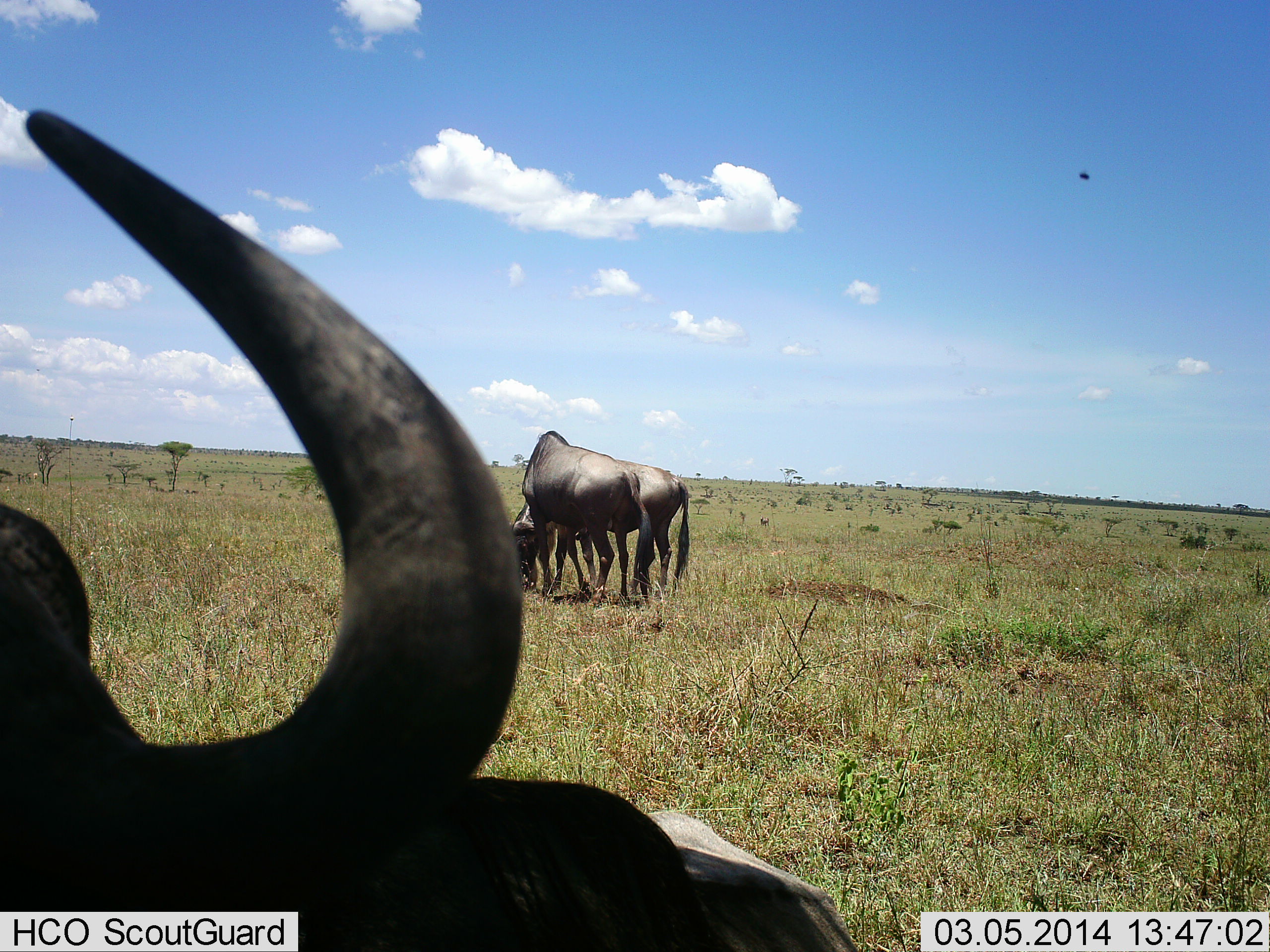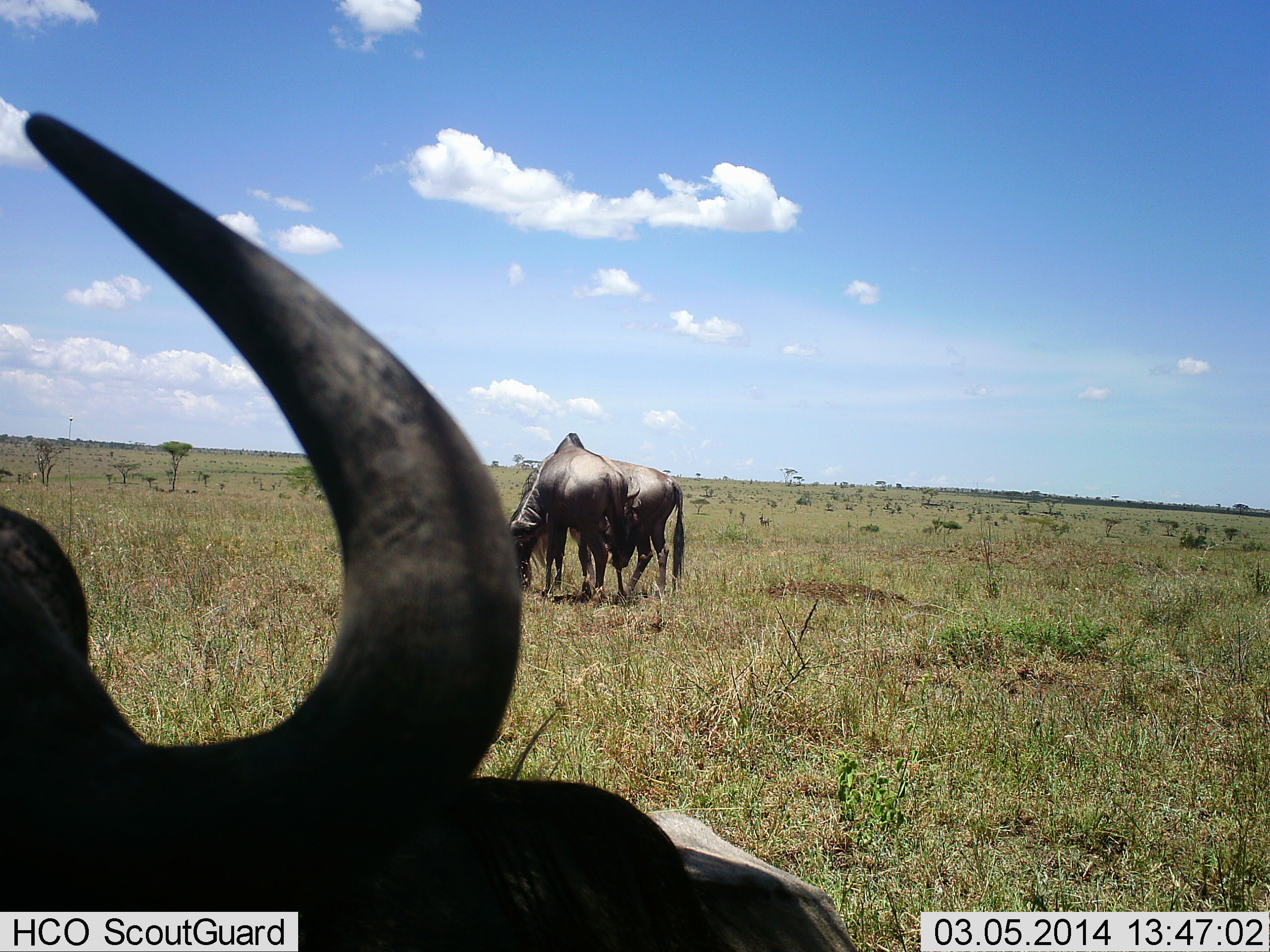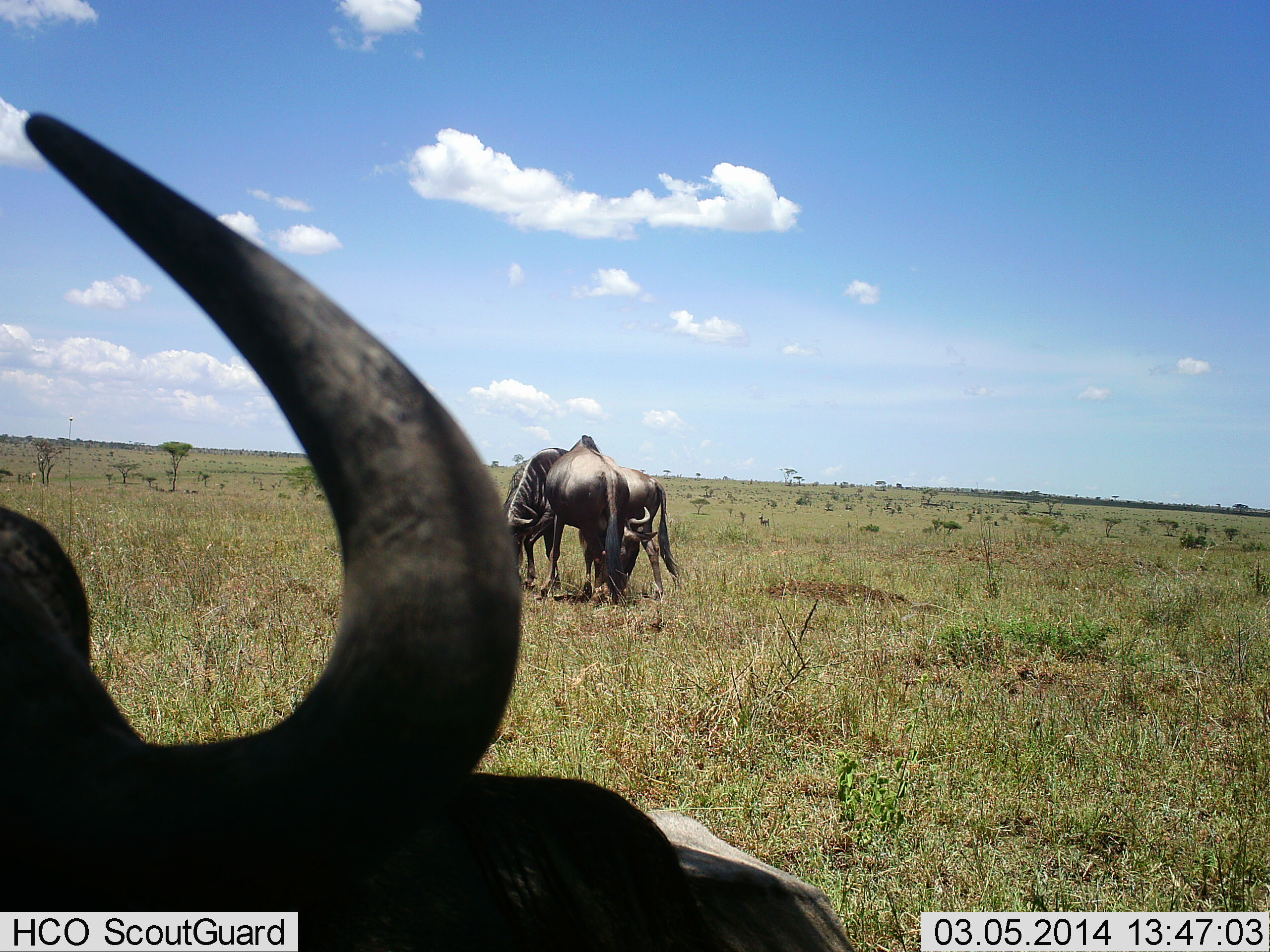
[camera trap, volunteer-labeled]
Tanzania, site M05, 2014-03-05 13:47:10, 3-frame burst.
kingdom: Animalia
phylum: Chordata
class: Mammalia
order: Artiodactyla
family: Bovidae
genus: Connochaetes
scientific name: Connochaetes taurinus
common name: blue wildebeest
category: wildebeest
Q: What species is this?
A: Wildebeest (blue wildebeest) (Connochaetes taurinus).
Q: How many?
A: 3.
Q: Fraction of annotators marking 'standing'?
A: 18%.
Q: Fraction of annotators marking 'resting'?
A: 73%.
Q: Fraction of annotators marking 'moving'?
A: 0%.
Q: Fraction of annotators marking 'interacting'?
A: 0%.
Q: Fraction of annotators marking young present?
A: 0%.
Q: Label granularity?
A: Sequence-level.